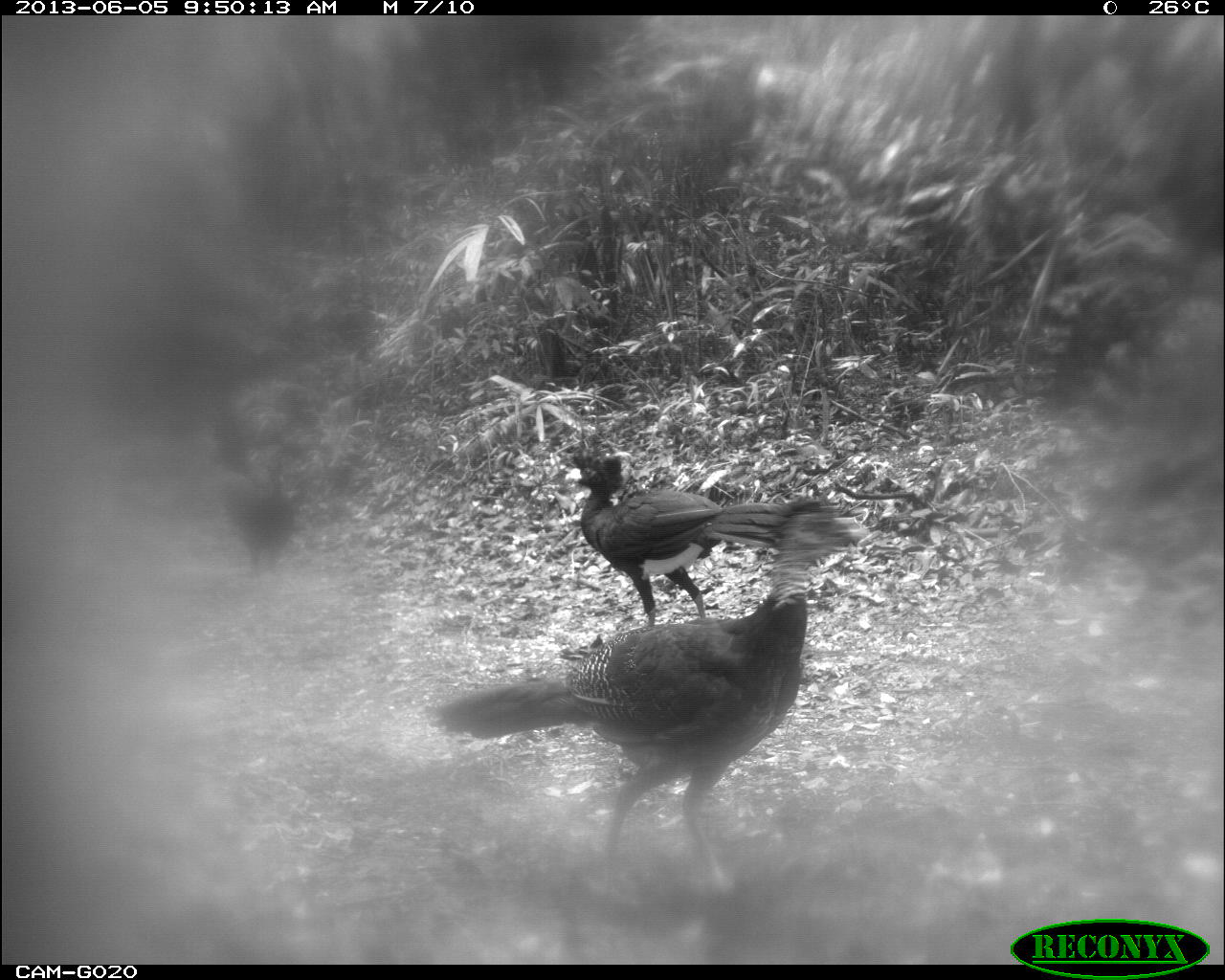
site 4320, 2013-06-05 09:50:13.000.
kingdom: Animalia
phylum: Chordata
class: Aves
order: Galliformes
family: Cracidae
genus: Crax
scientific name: Crax rubra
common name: great curassow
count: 4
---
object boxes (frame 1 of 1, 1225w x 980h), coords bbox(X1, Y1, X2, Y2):
crax rubra: bbox(435, 495, 867, 899); bbox(574, 452, 781, 625)